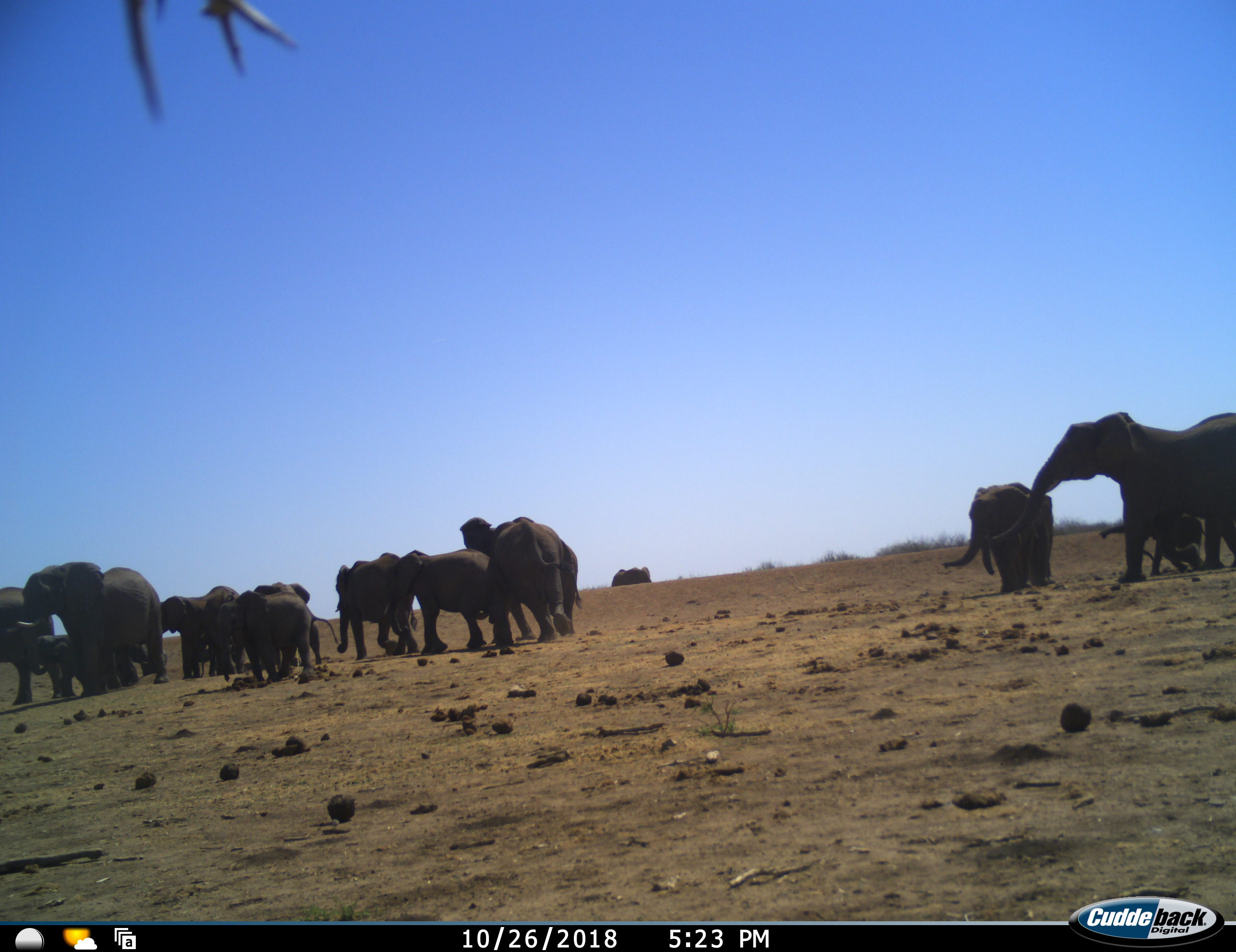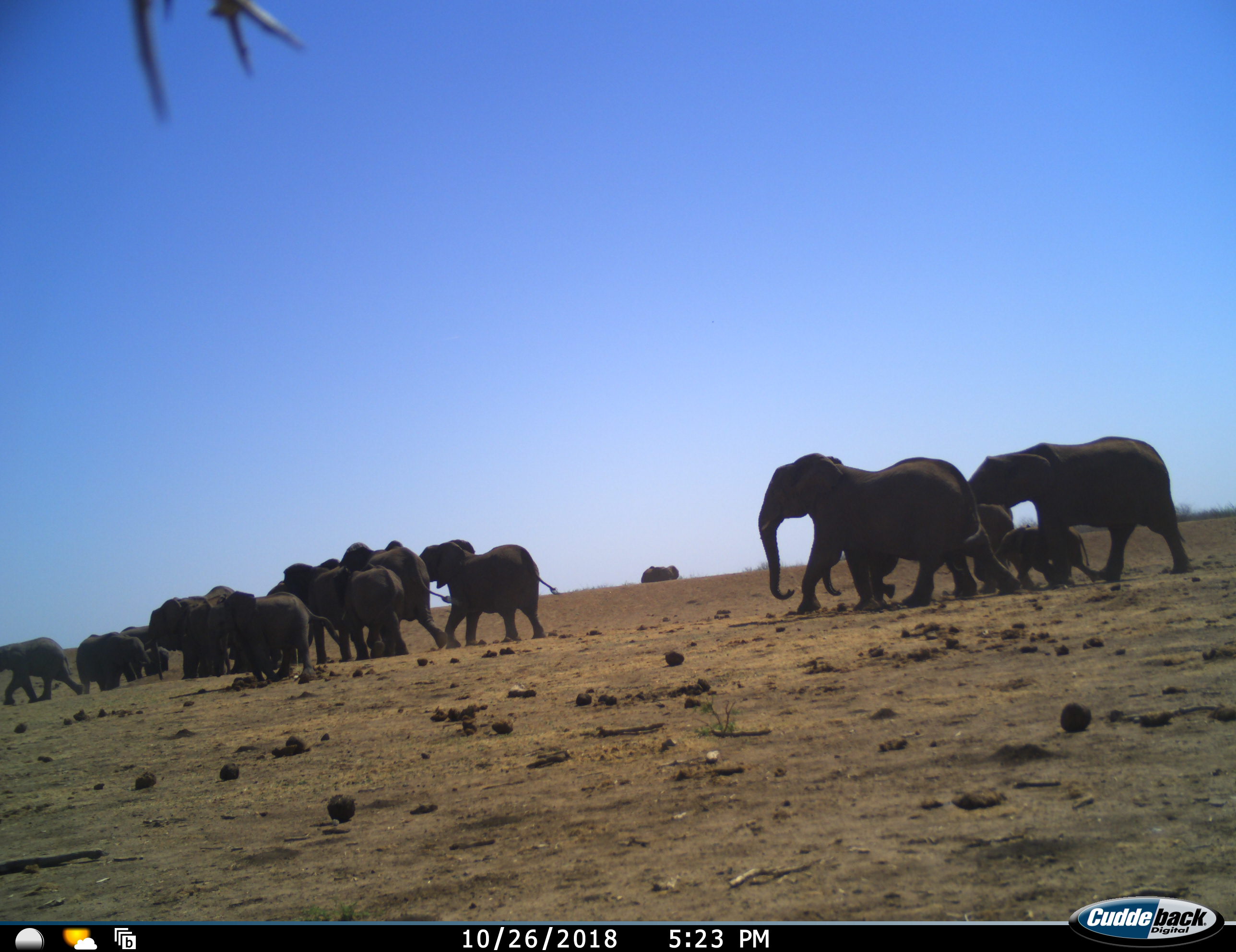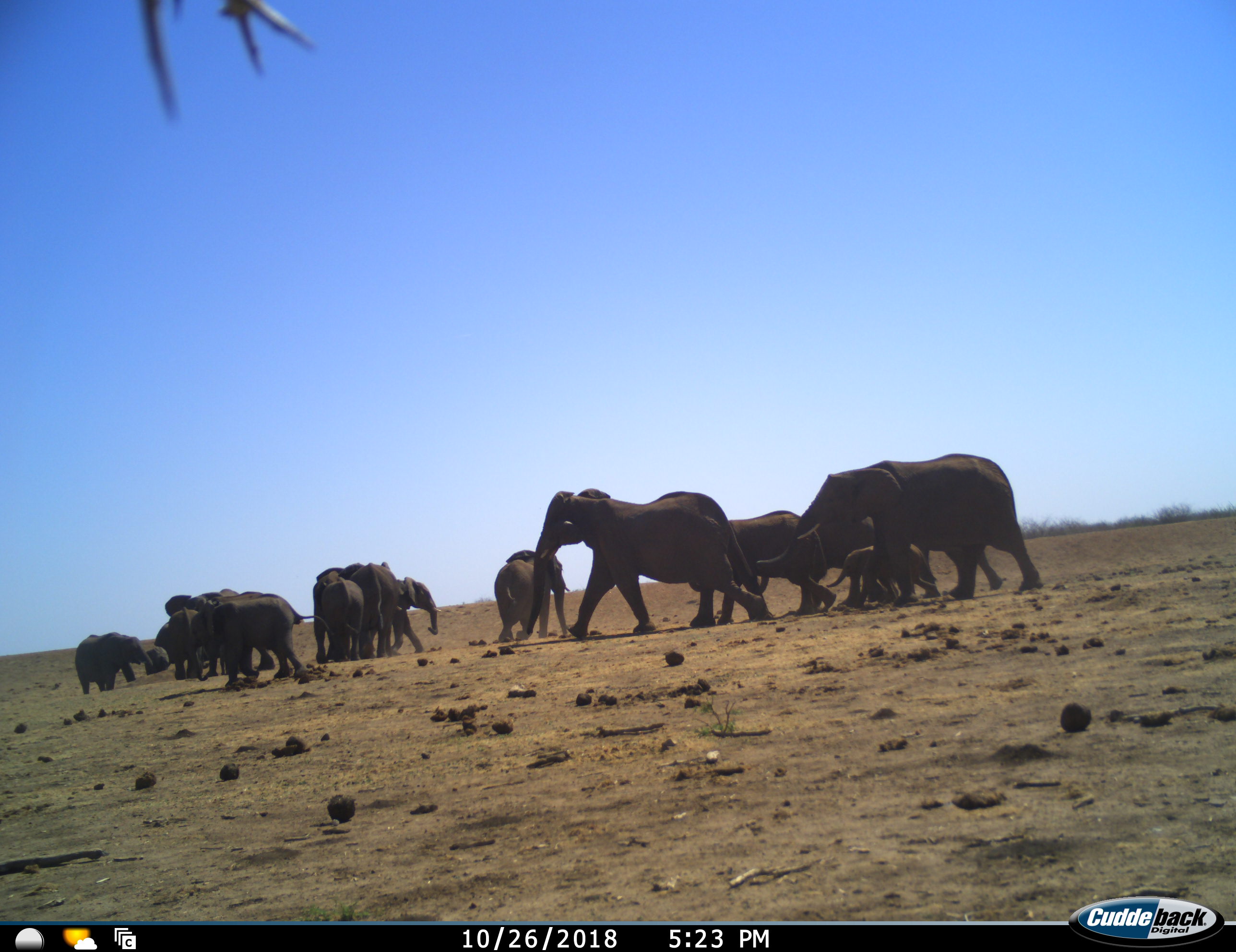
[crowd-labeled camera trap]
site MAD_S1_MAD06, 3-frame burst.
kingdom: Animalia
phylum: Chordata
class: Mammalia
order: Proboscidea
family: Elephantidae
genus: Loxodonta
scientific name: Loxodonta africana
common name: african bush elephant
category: elephant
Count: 11-50.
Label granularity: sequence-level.